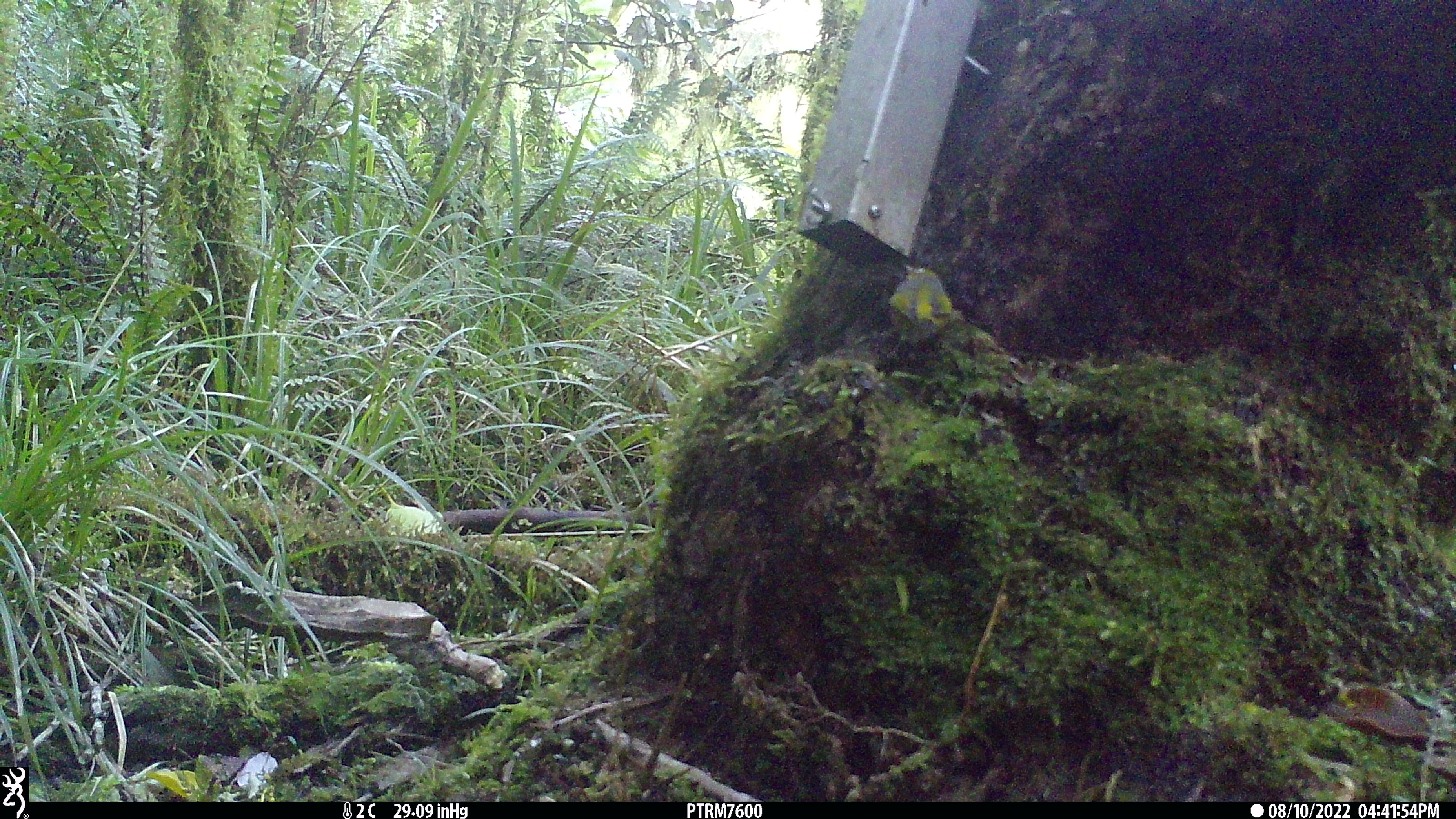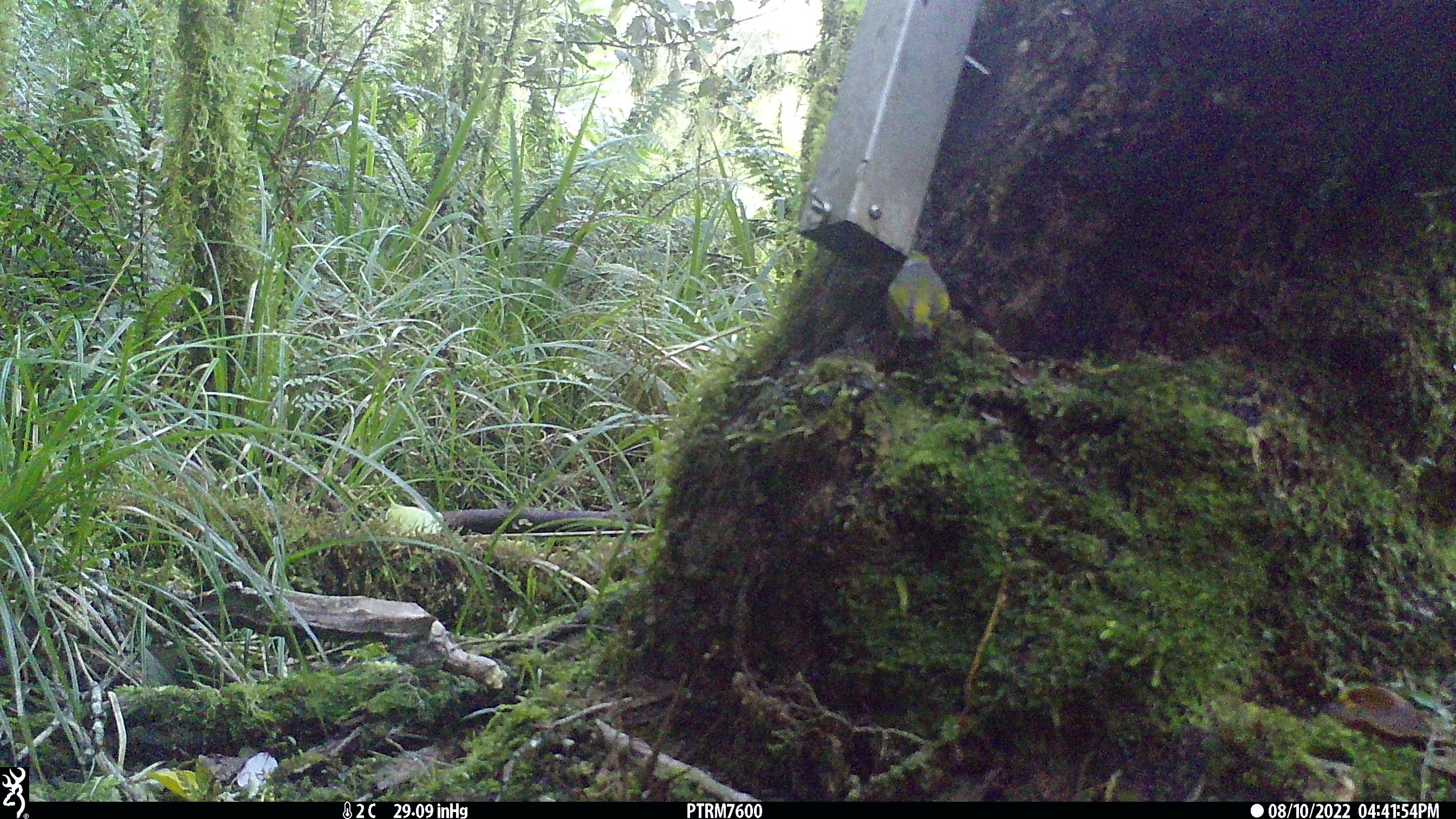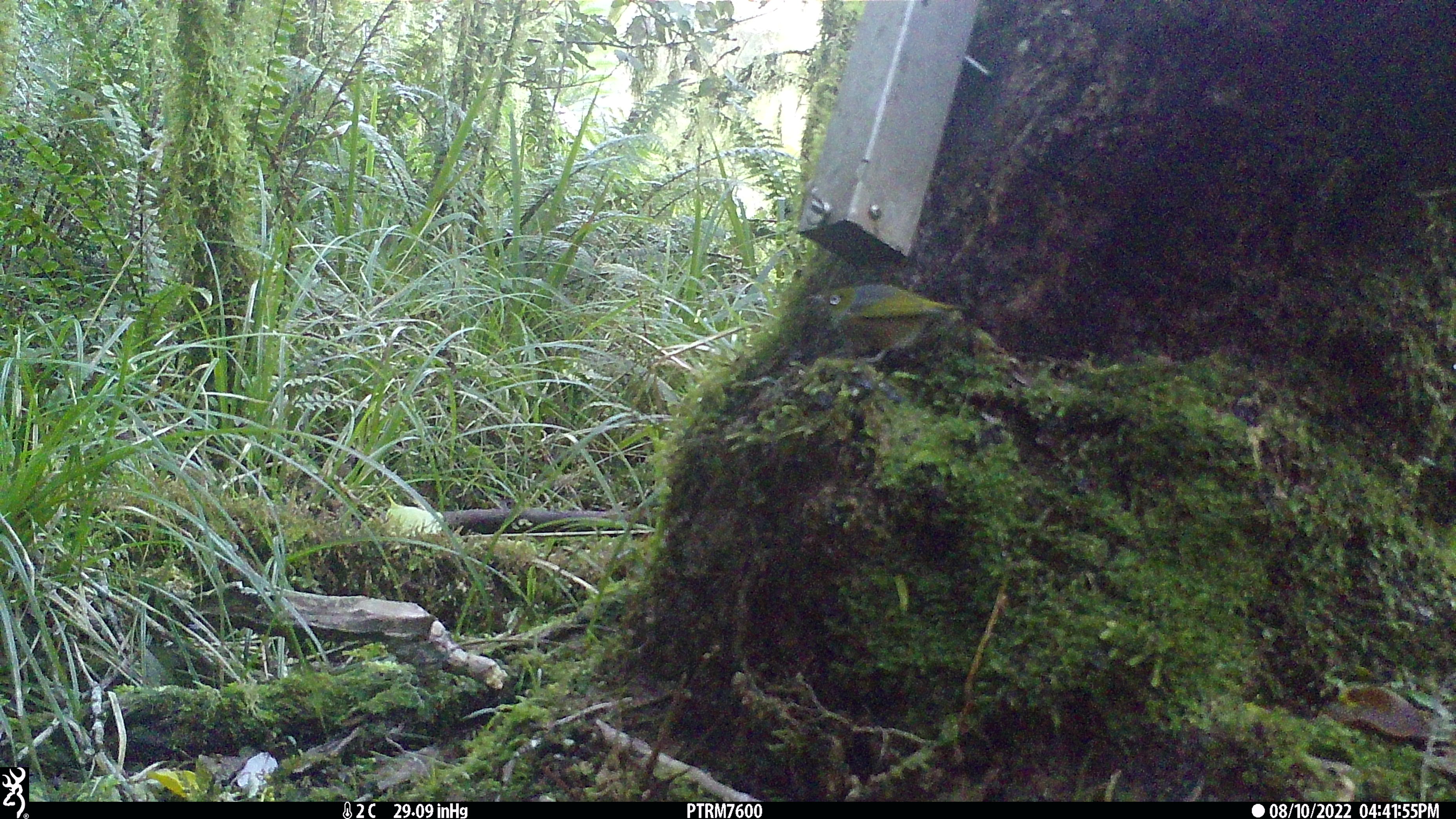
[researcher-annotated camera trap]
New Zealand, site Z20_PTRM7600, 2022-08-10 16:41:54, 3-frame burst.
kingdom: Animalia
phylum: Chordata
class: Aves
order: Passeriformes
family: Zosteropidae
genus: Zosterops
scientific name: Zosterops lateralis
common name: silvereye